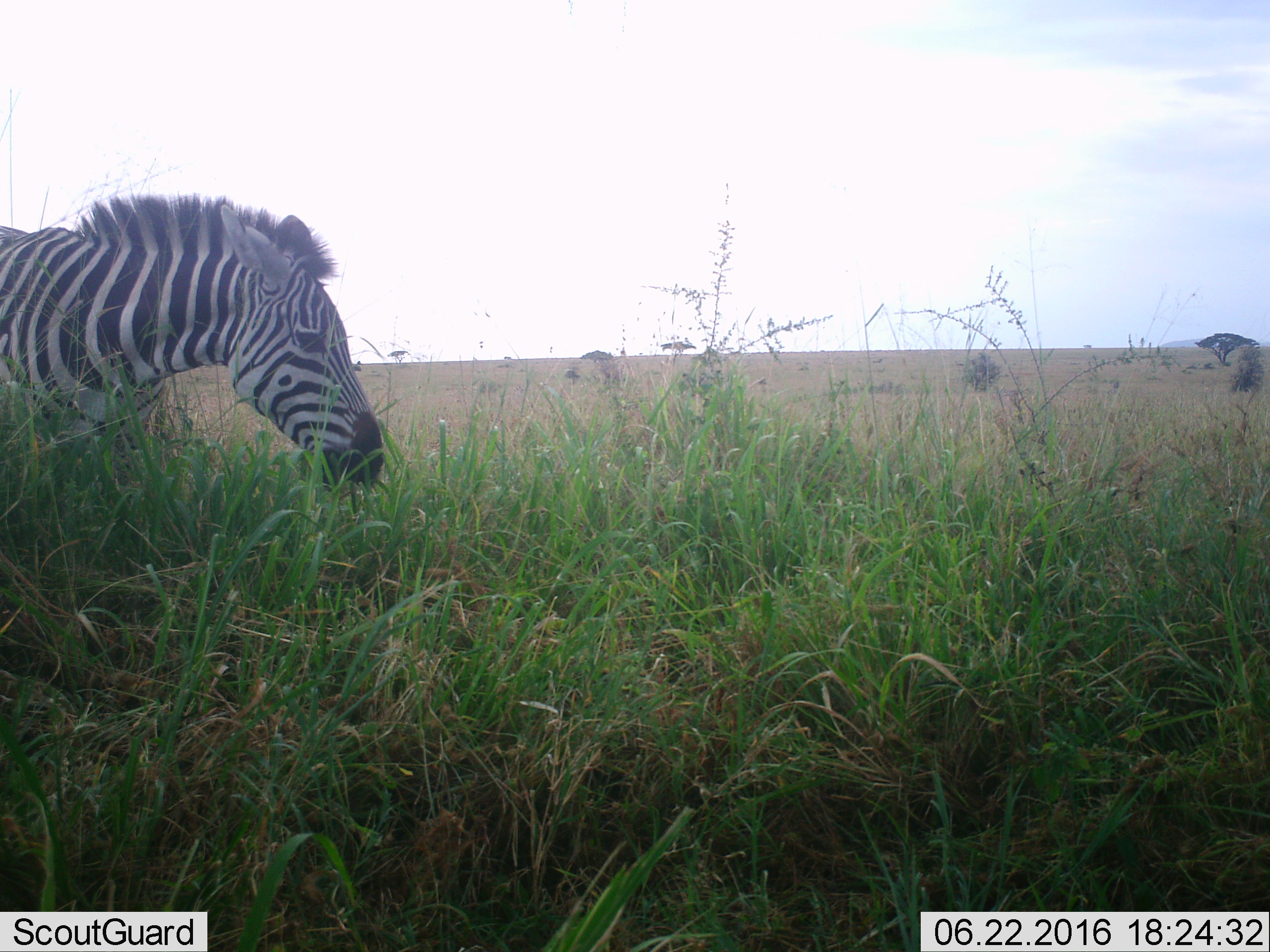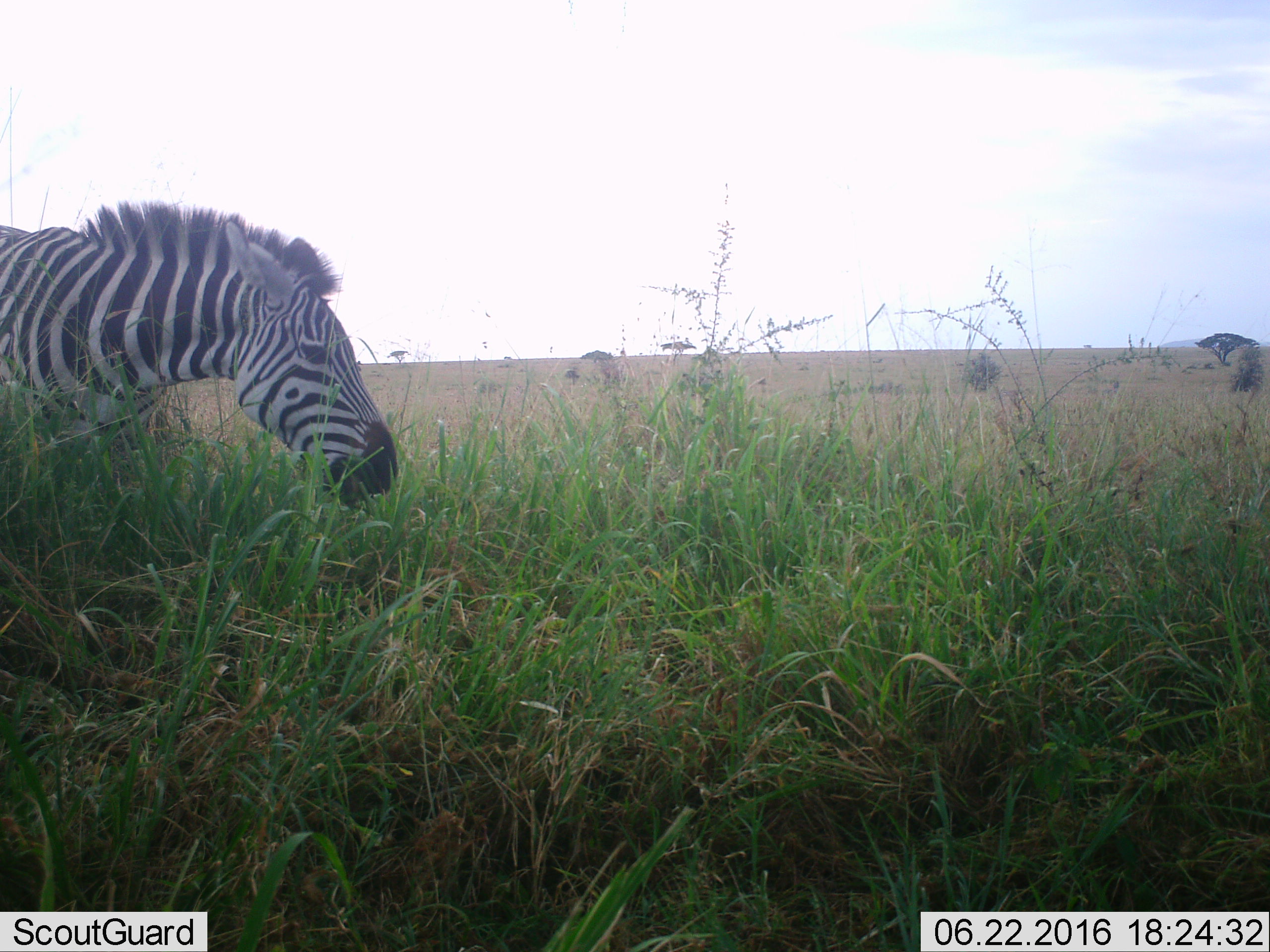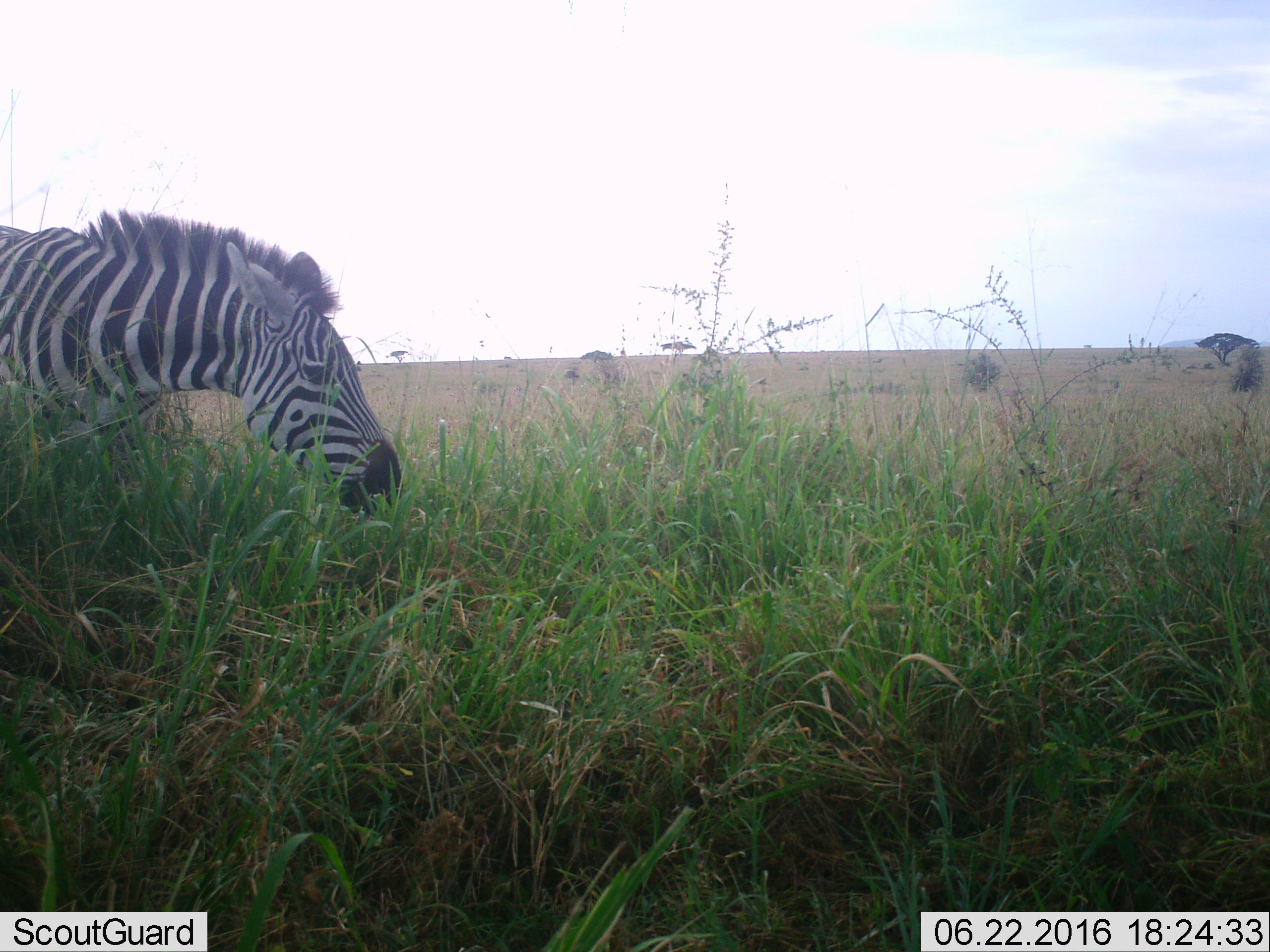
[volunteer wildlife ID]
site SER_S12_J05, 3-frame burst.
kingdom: Animalia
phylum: Chordata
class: Mammalia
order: Perissodactyla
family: Equidae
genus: Equus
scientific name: Equus quagga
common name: plains zebra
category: zebraplains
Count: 1.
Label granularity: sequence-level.